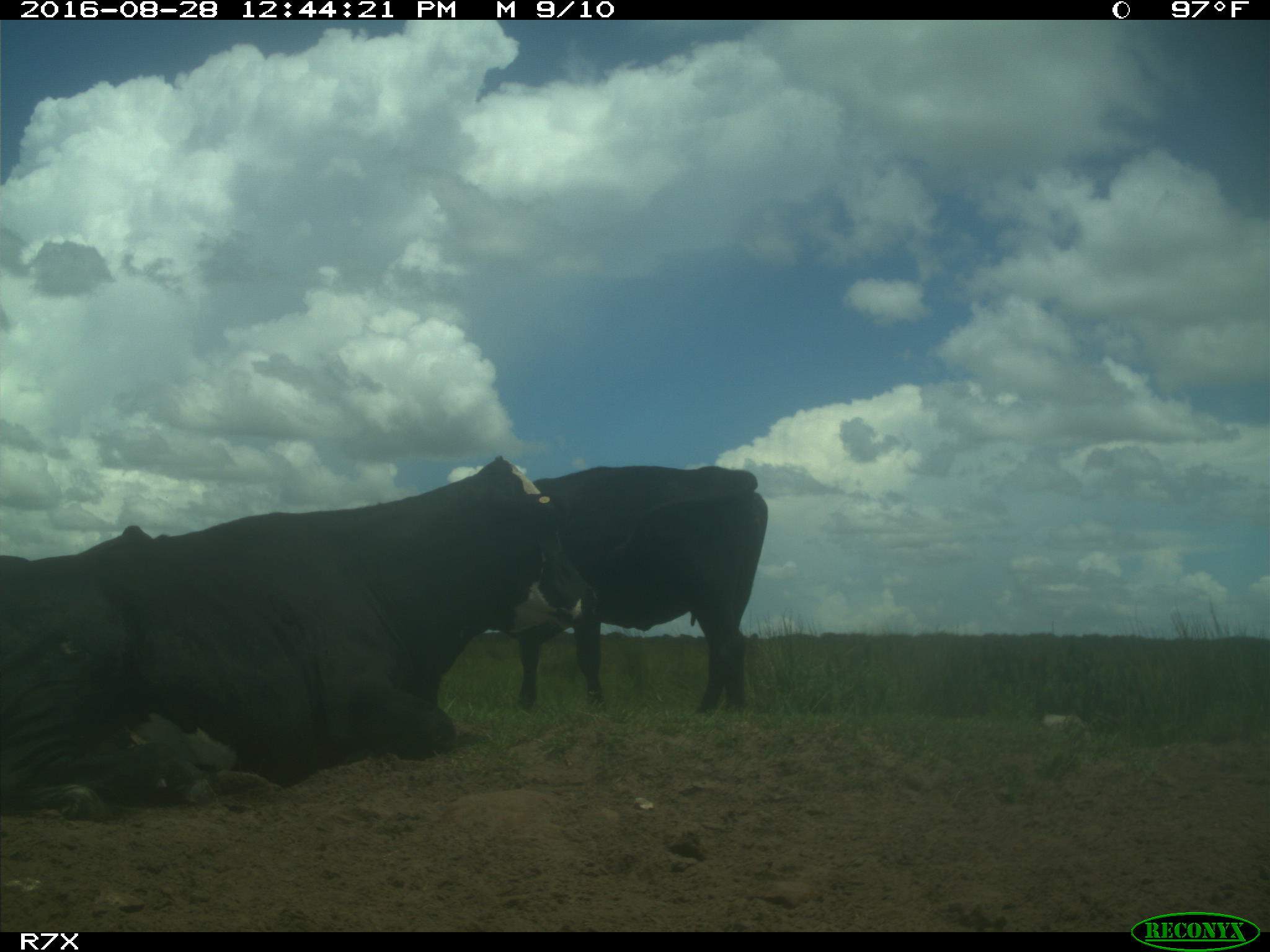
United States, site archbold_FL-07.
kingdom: Animalia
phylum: Chordata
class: Mammalia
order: Artiodactyla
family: Bovidae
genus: Bos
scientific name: Bos taurus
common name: domestic cow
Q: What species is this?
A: Bos taurus (domestic cow).